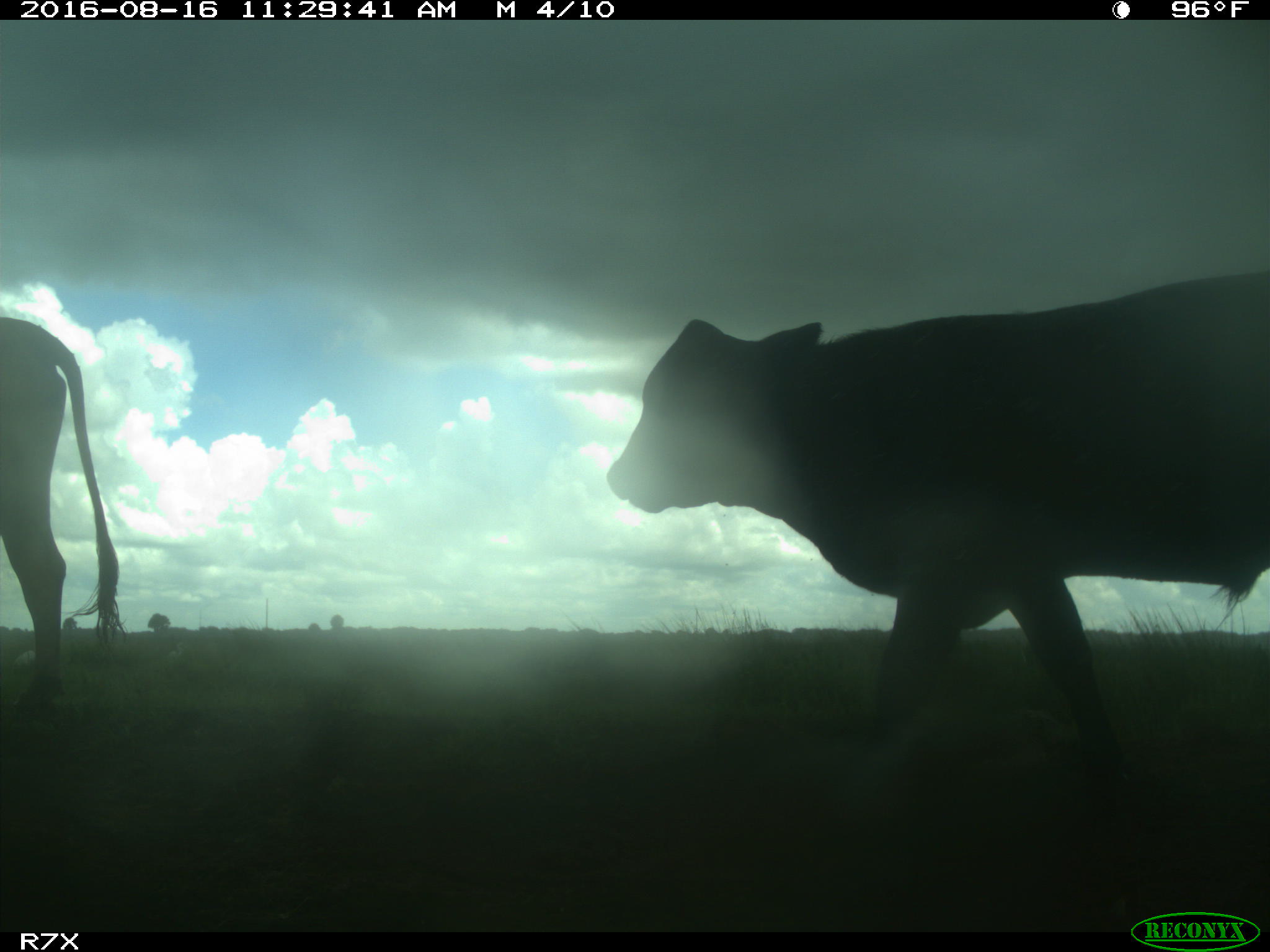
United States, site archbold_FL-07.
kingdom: Animalia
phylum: Chordata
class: Mammalia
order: Artiodactyla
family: Bovidae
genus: Bos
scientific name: Bos taurus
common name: domestic cow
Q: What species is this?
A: Bos taurus (domestic cow).